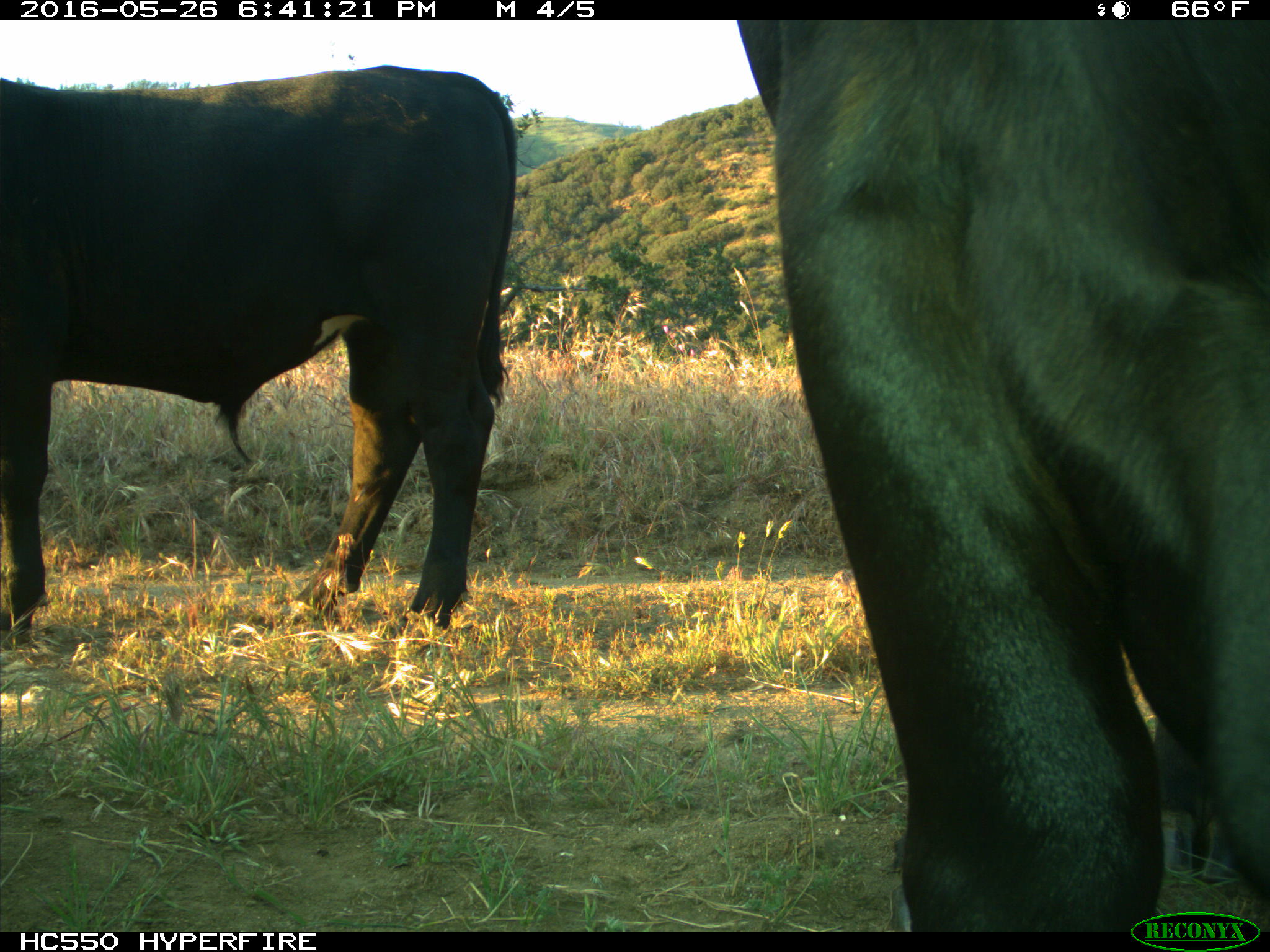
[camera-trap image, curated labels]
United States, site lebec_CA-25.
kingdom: Animalia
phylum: Chordata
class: Mammalia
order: Artiodactyla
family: Bovidae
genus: Bos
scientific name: Bos taurus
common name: domestic cow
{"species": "Bos taurus (domestic cow)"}